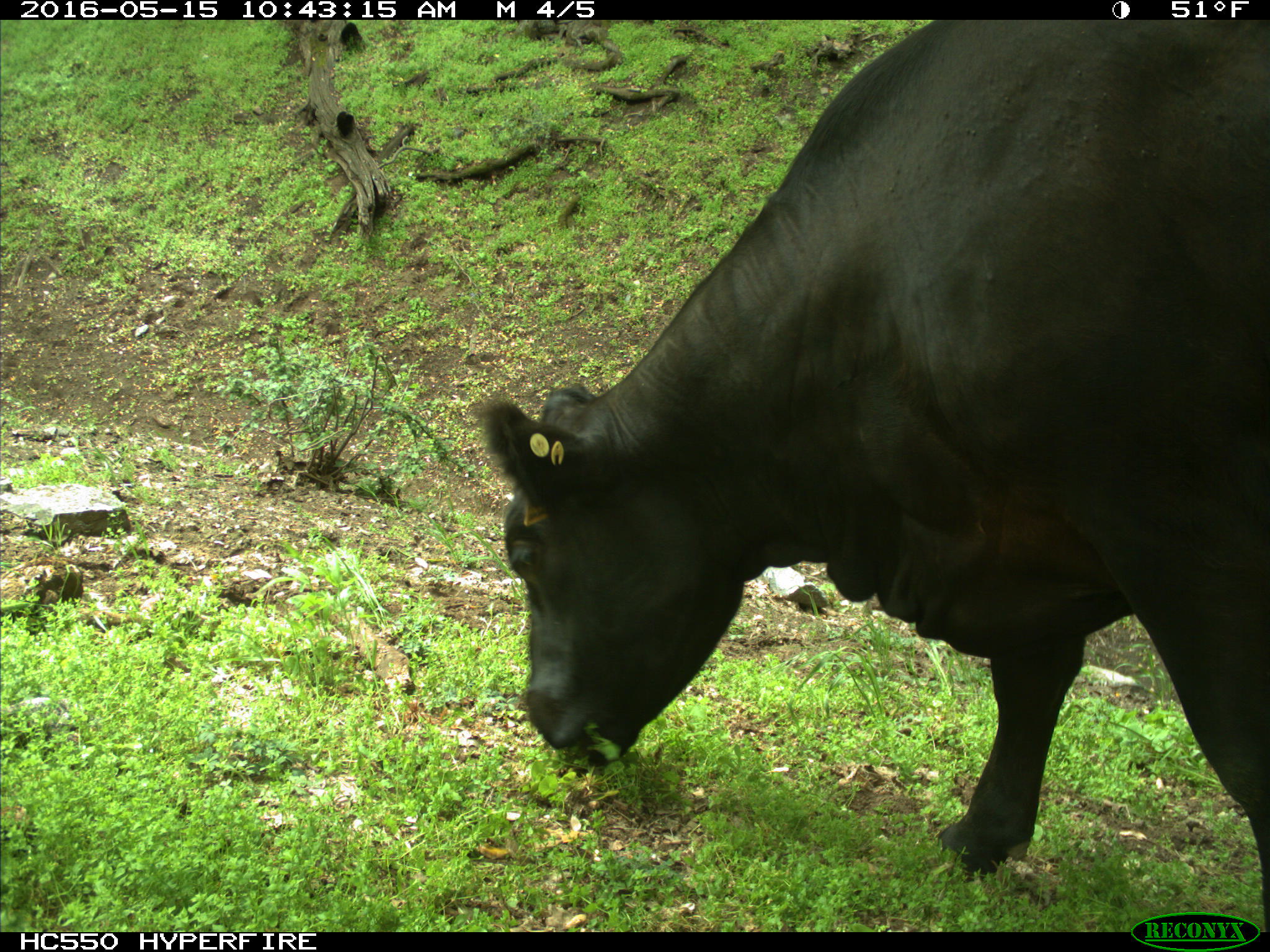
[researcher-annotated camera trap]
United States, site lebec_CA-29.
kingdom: Animalia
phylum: Chordata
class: Mammalia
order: Artiodactyla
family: Bovidae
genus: Bos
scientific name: Bos taurus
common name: domestic cow